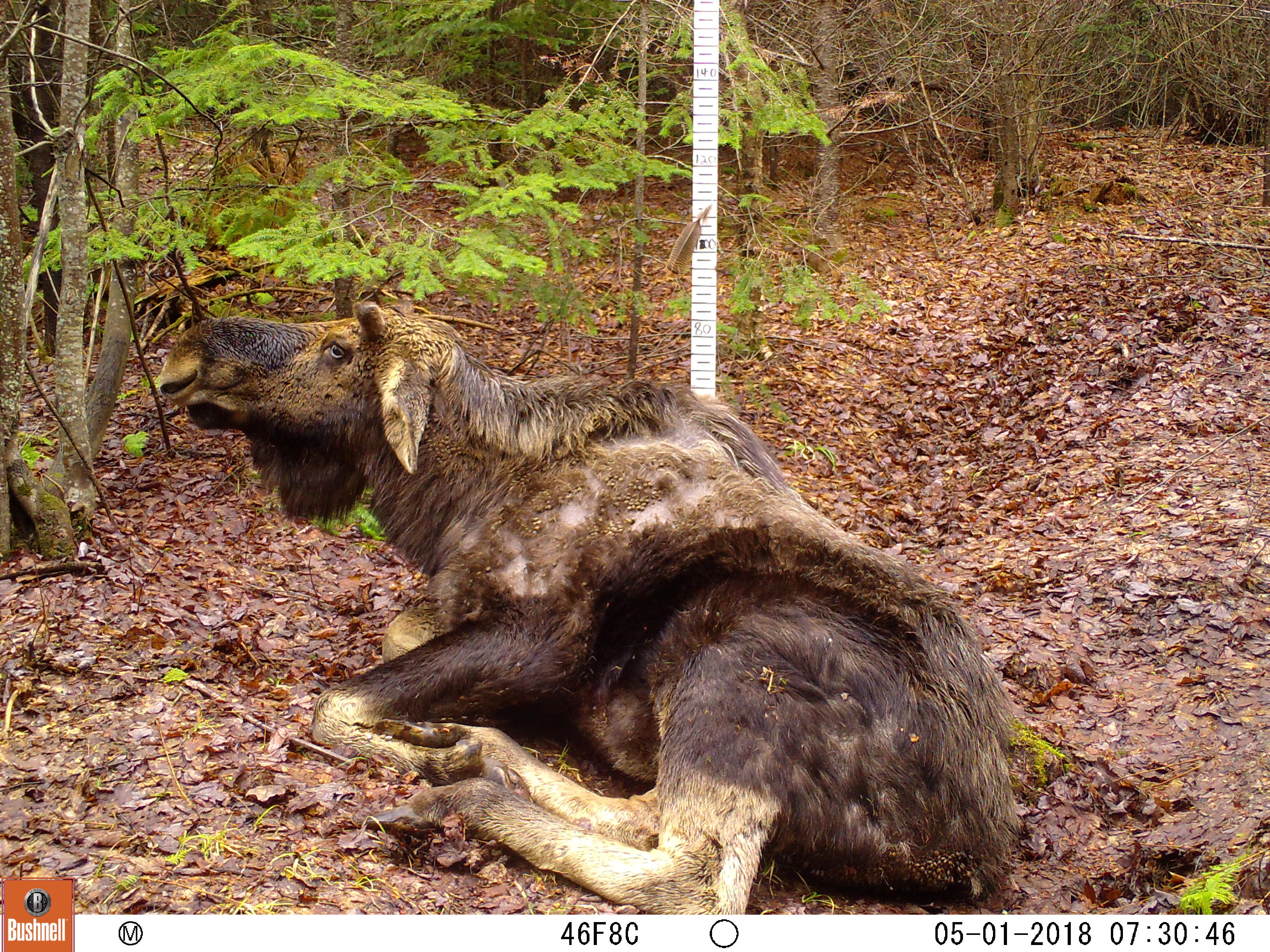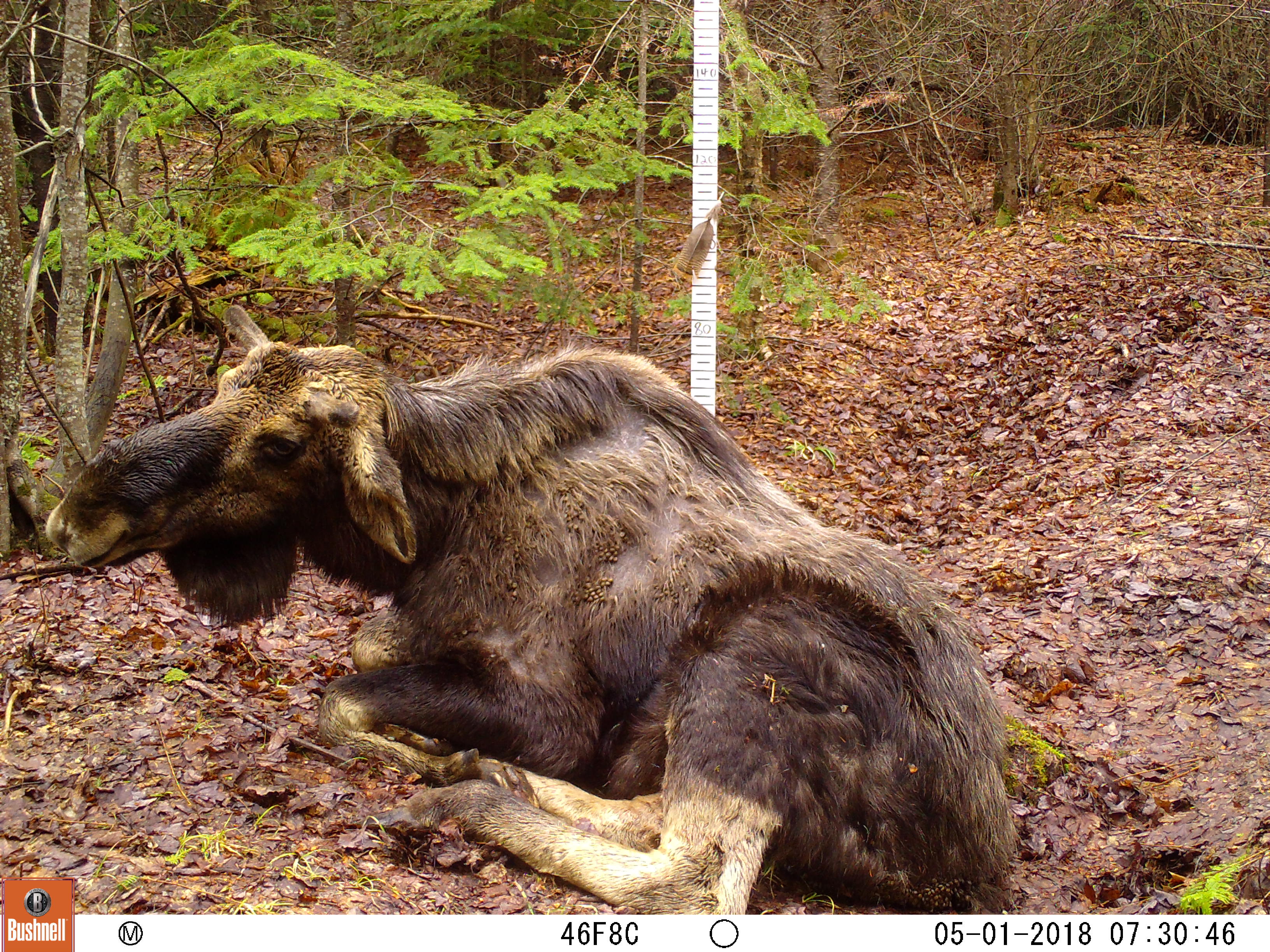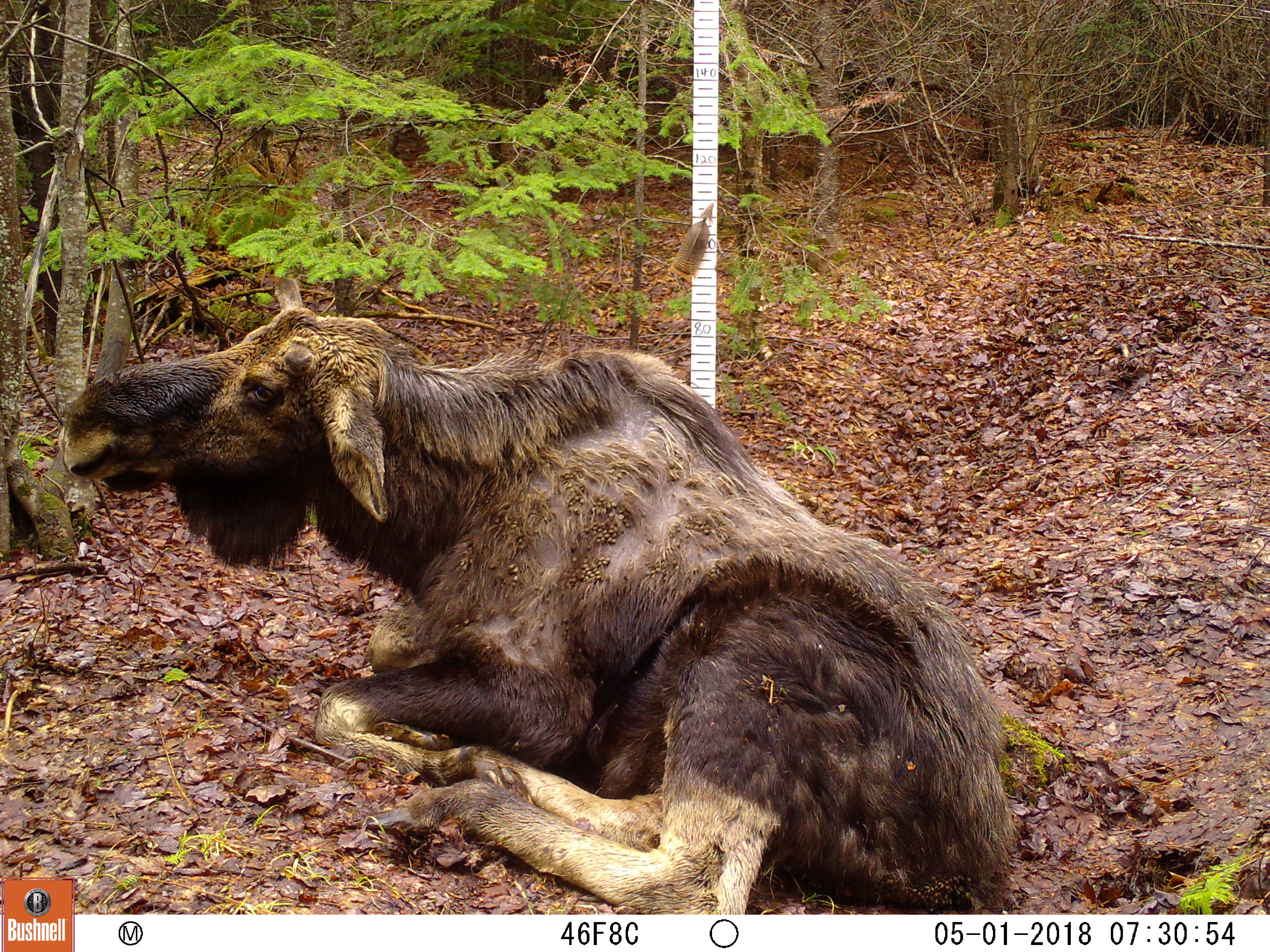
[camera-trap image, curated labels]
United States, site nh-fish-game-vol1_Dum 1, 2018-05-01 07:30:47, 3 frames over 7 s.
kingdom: Animalia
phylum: Chordata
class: Mammalia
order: Artiodactyla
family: Cervidae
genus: Alces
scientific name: Alces alces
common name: moose